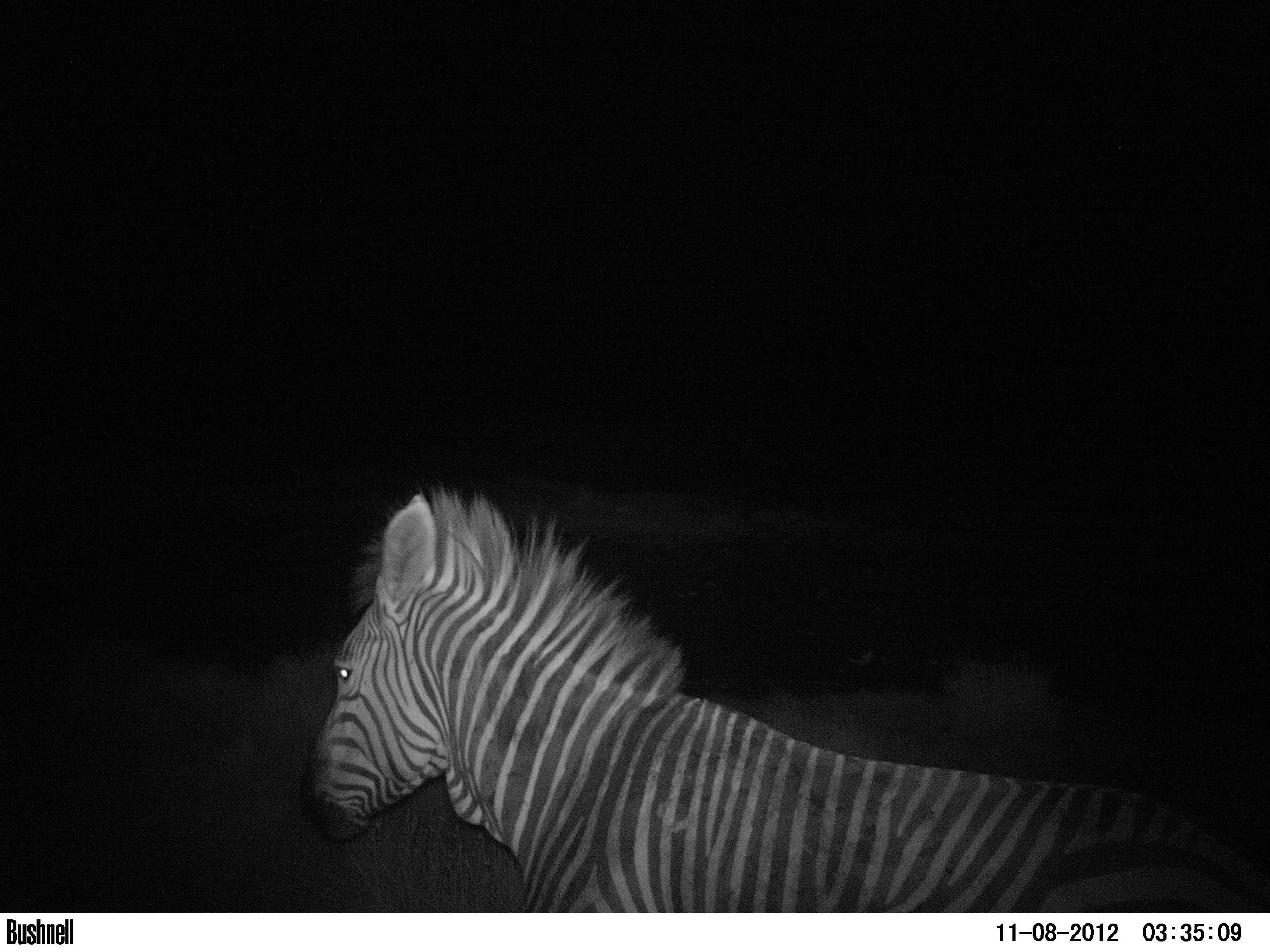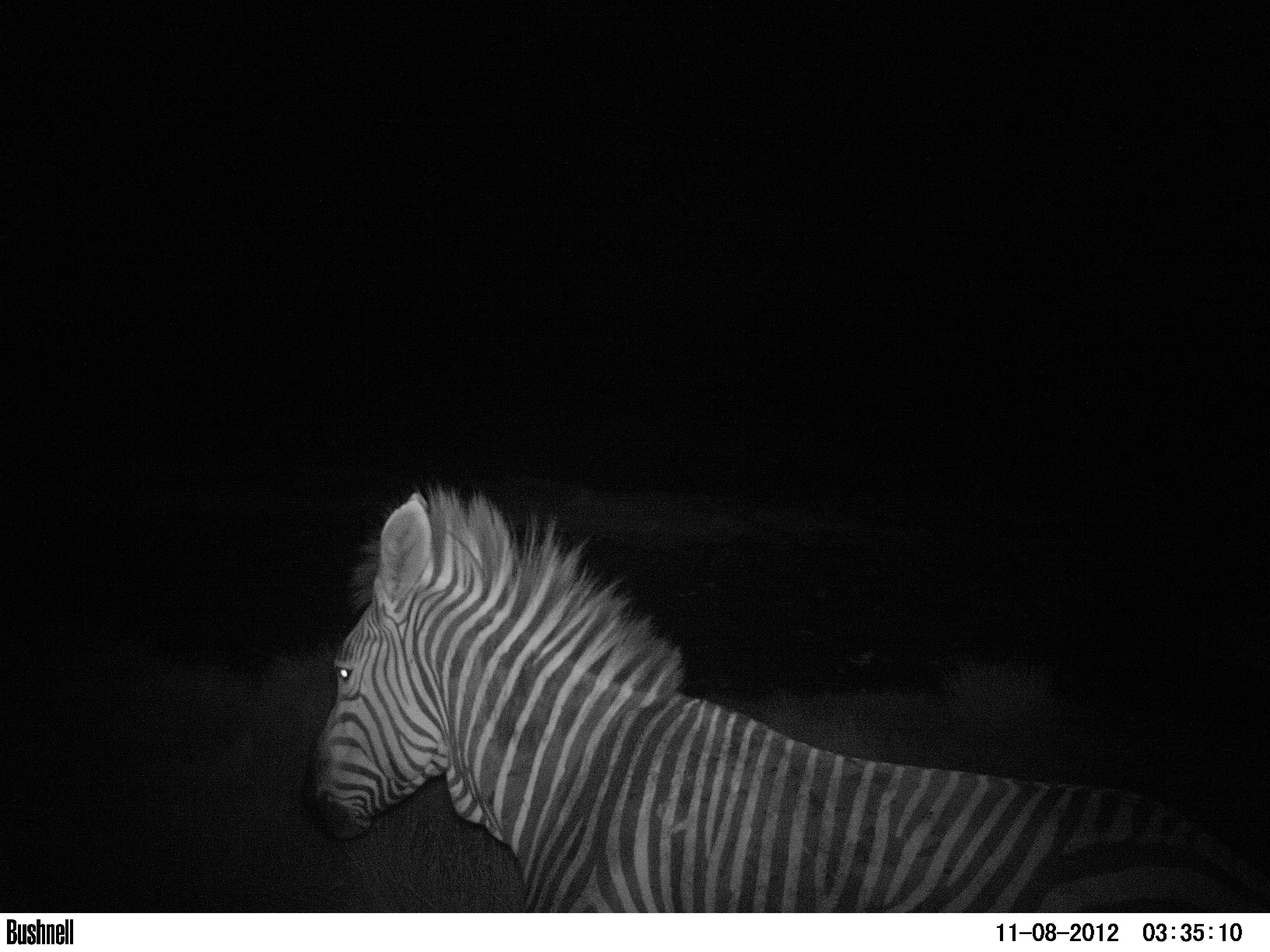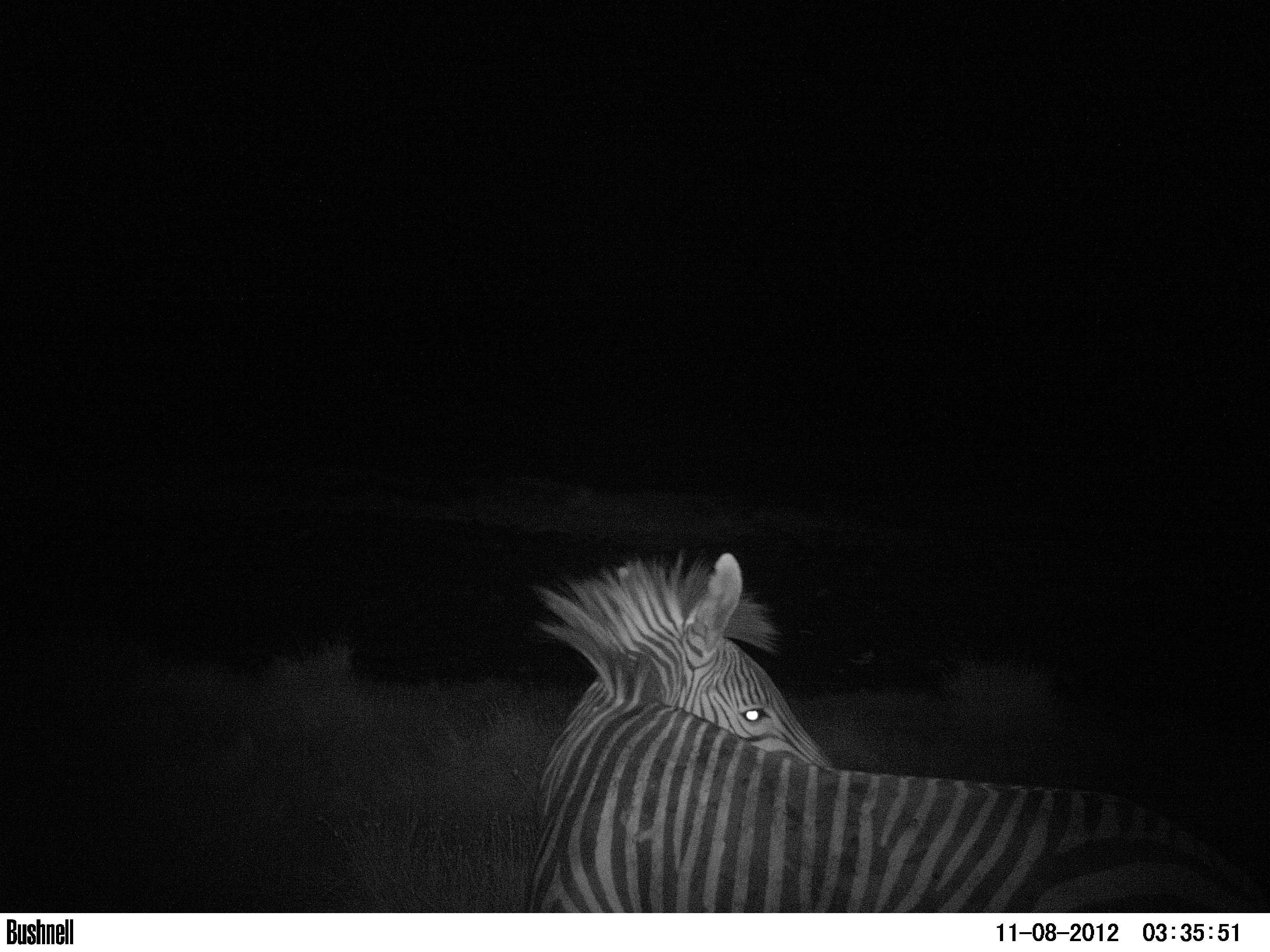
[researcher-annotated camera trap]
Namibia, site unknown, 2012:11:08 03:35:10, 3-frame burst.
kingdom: Animalia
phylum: Chordata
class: Mammalia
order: Perissodactyla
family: Equidae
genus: Equus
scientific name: Equus zebra hartmannae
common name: hartmann's mountain zebra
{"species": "Equus zebra hartmannae (hartmann's mountain zebra)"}